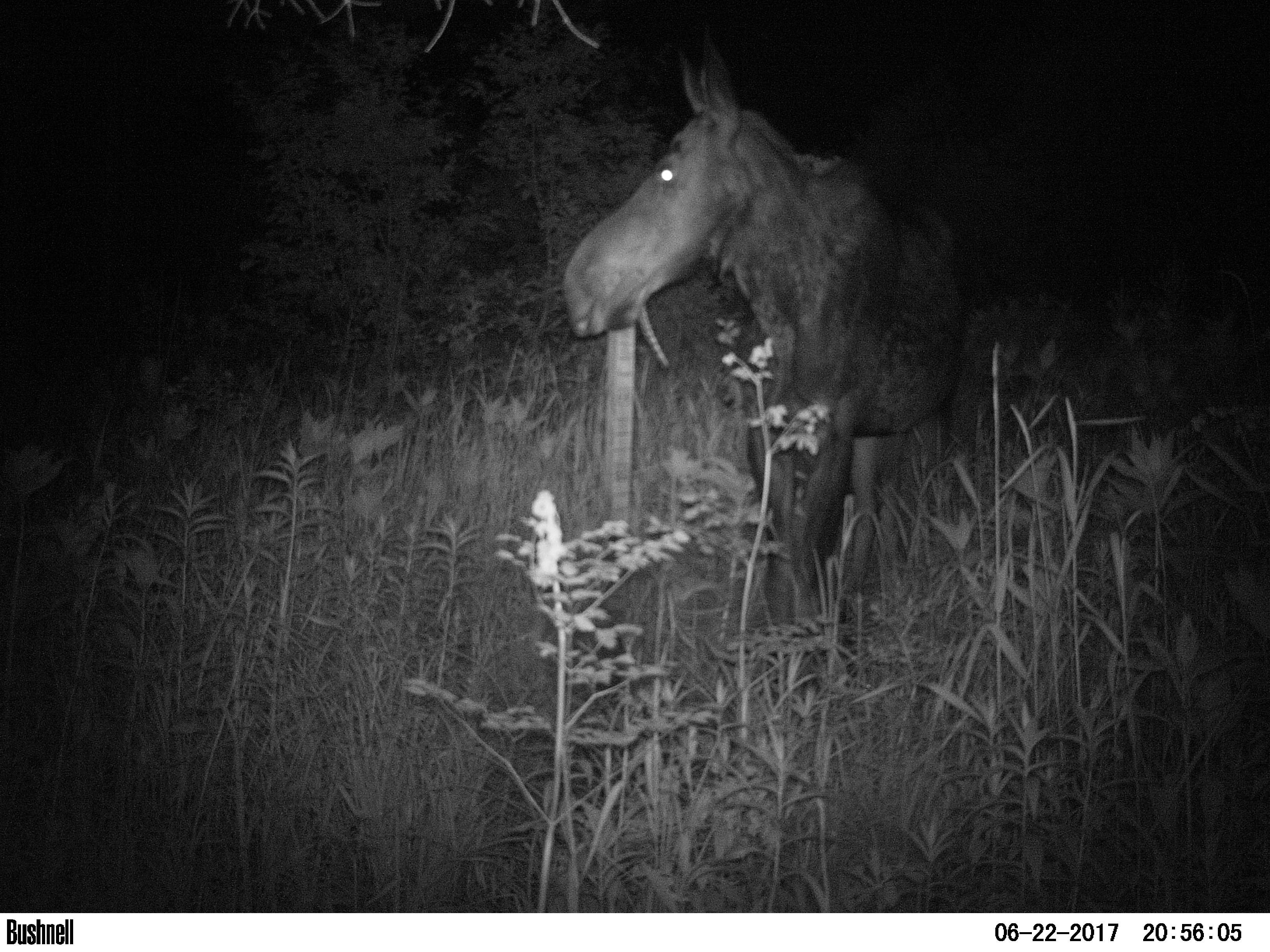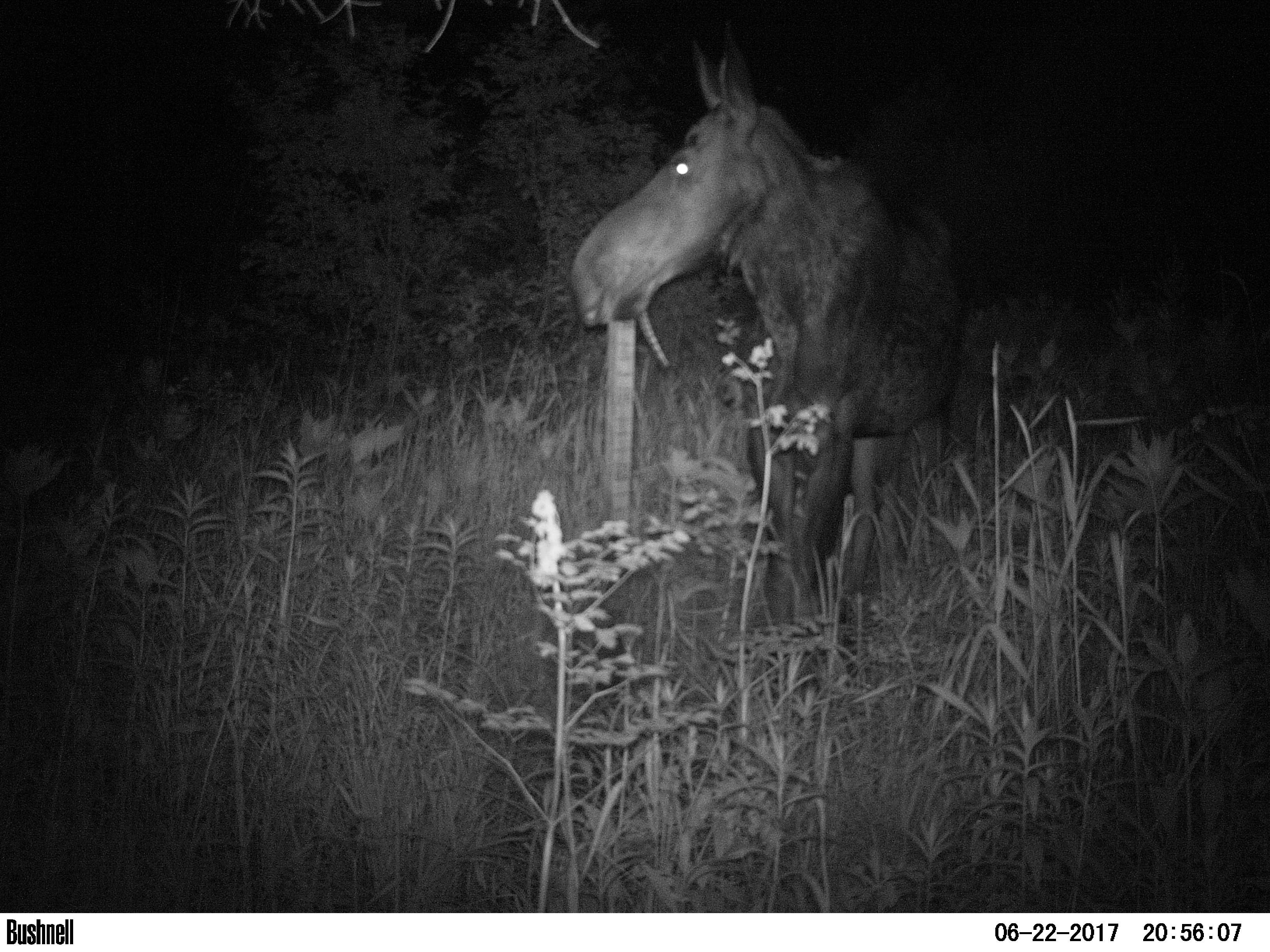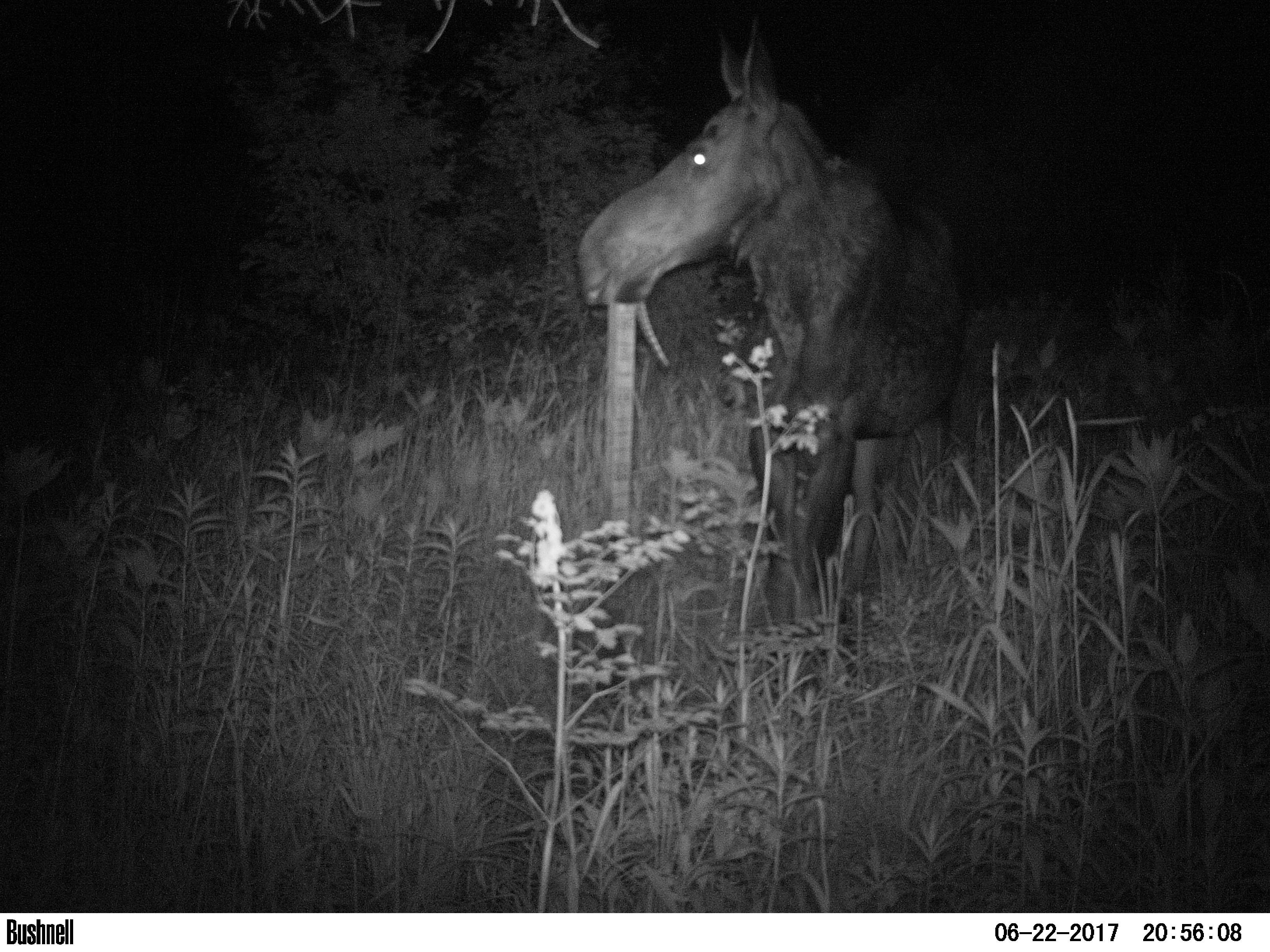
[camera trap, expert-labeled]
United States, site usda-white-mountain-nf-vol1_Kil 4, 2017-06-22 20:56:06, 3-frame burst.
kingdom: Animalia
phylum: Chordata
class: Mammalia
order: Artiodactyla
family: Cervidae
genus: Alces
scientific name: Alces alces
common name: moose